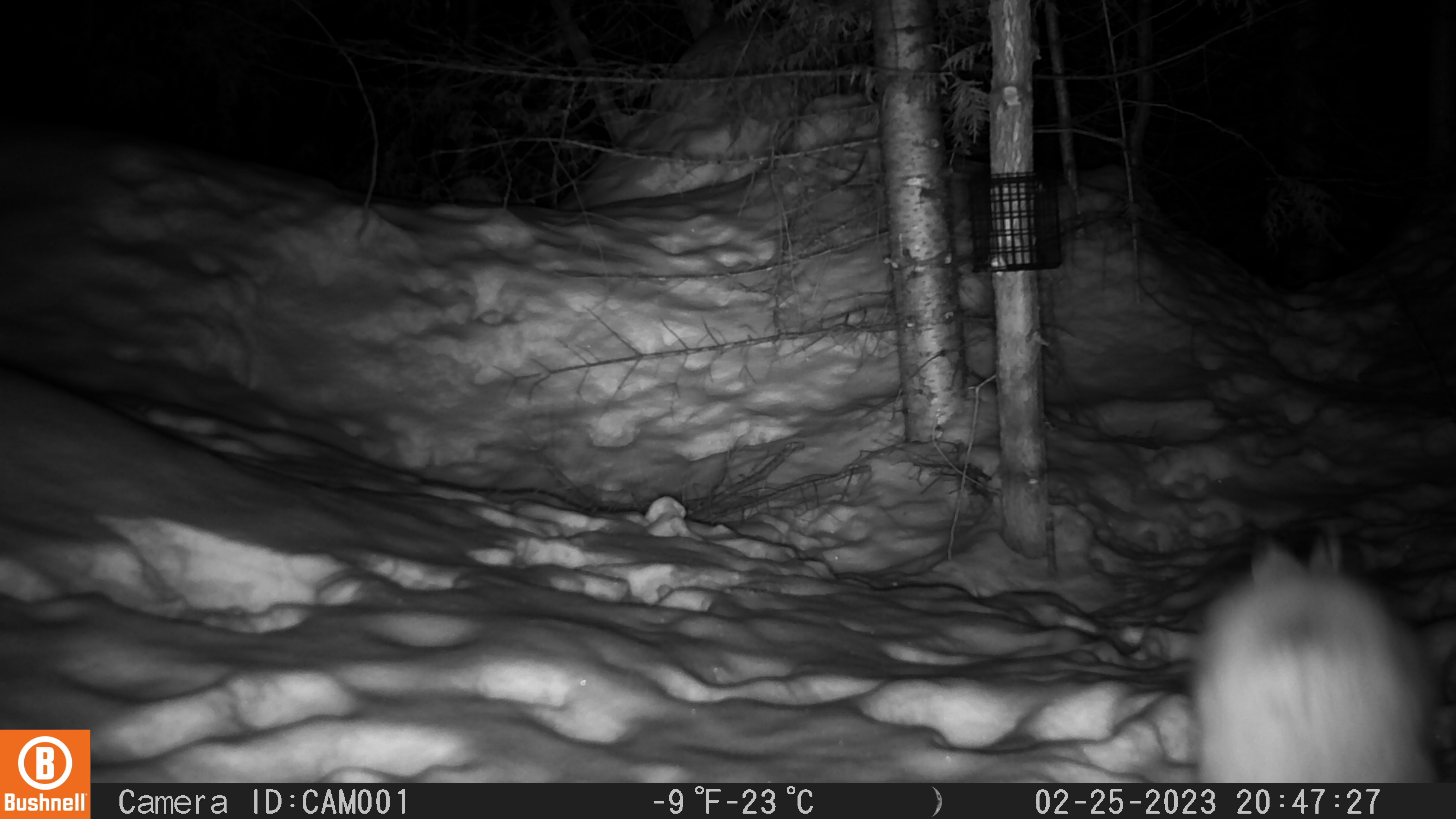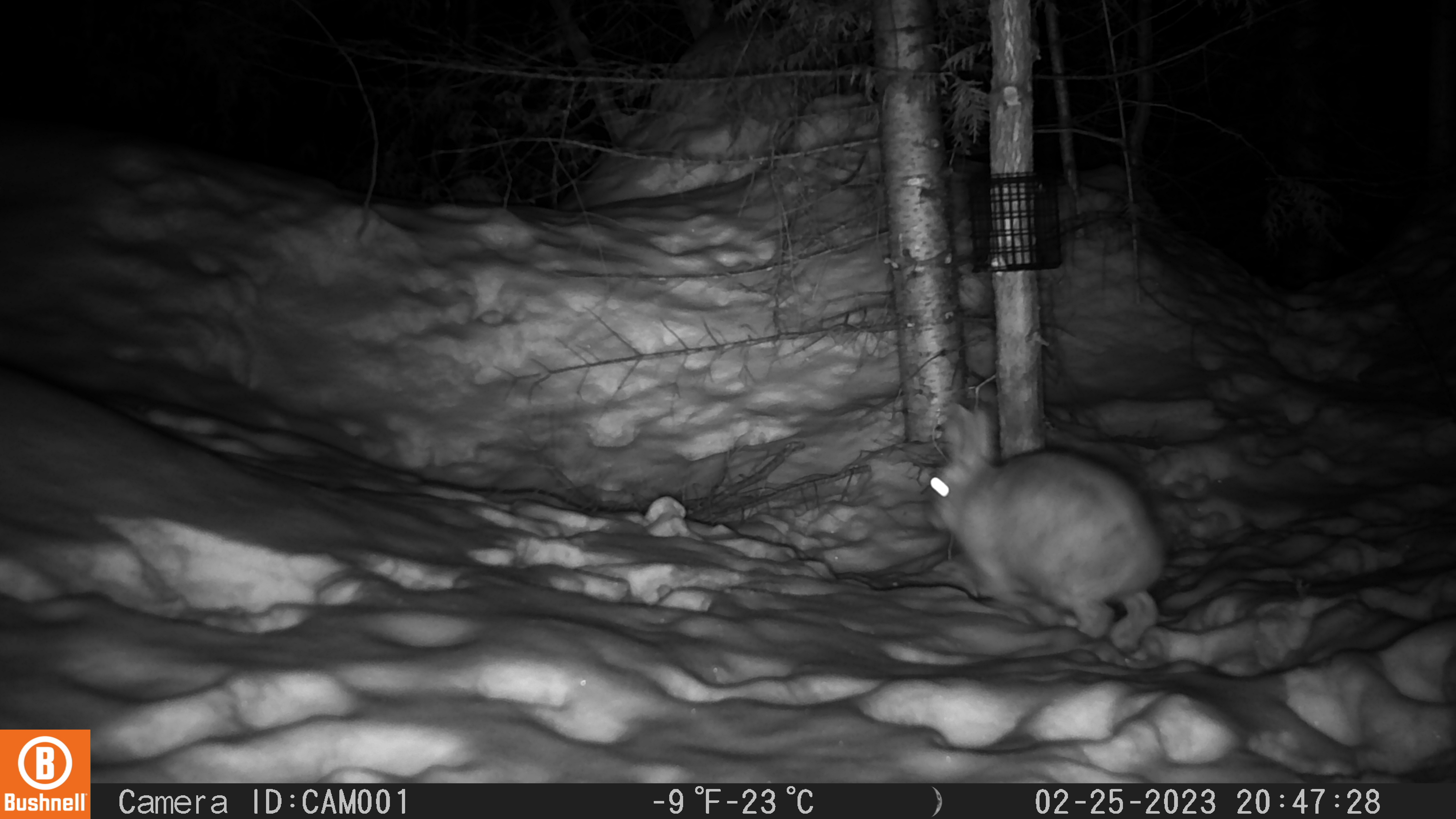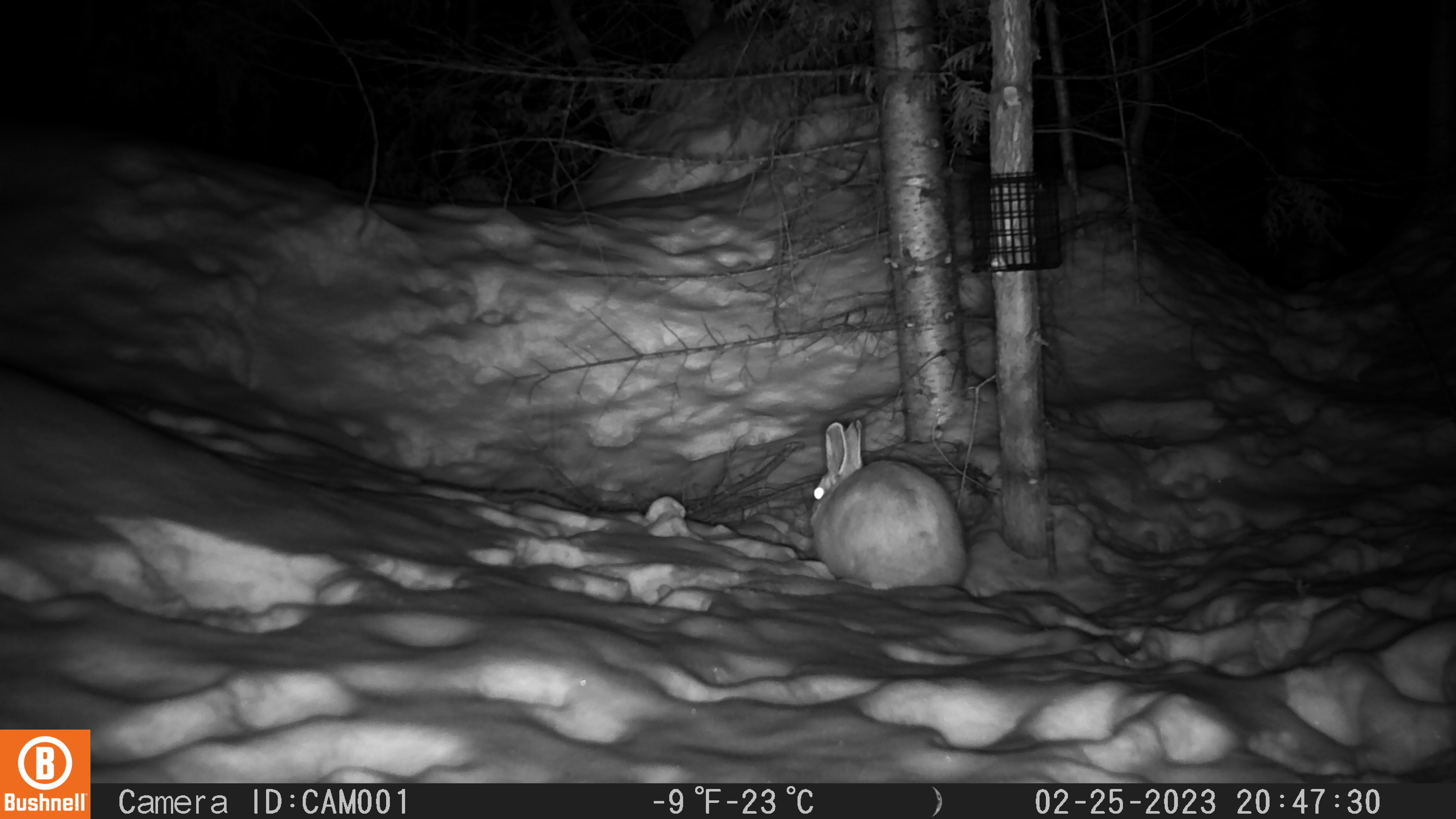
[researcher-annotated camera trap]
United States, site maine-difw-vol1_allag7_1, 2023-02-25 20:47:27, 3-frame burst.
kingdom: Animalia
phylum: Chordata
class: Mammalia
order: Lagomorpha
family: Leporidae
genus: Lepus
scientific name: Lepus americanus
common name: snowshoe hare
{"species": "snowshoe hare (Lepus americanus)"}